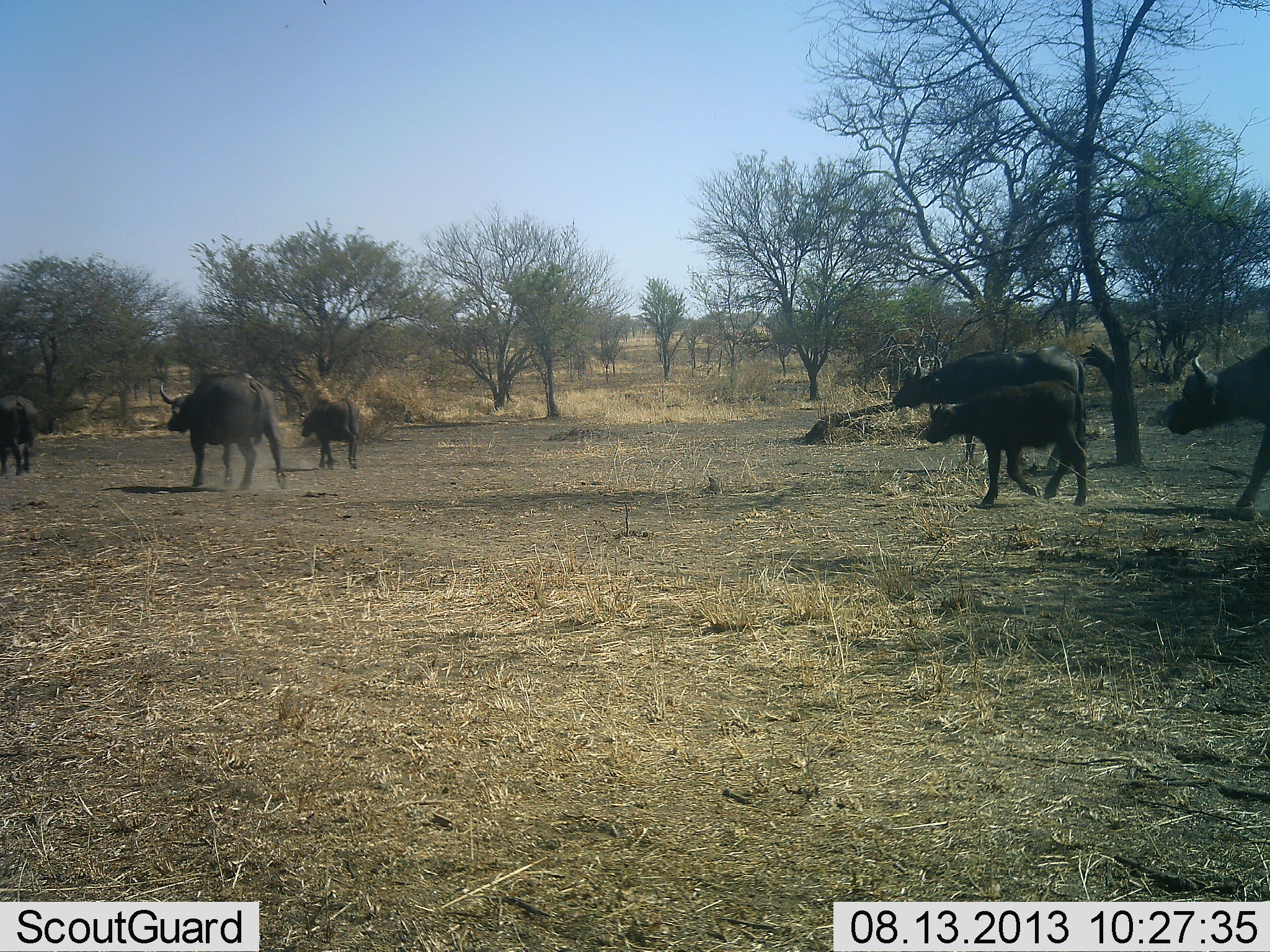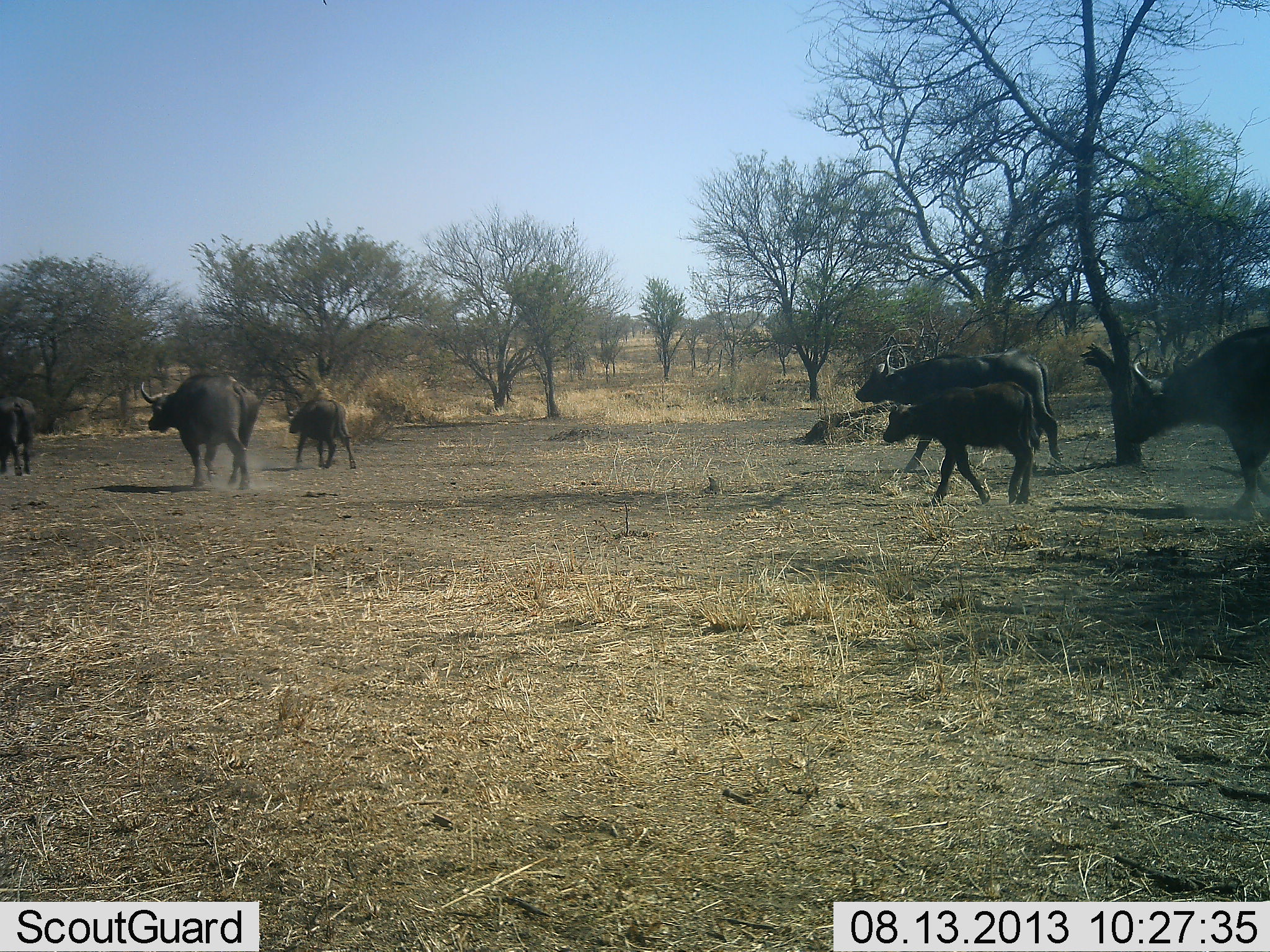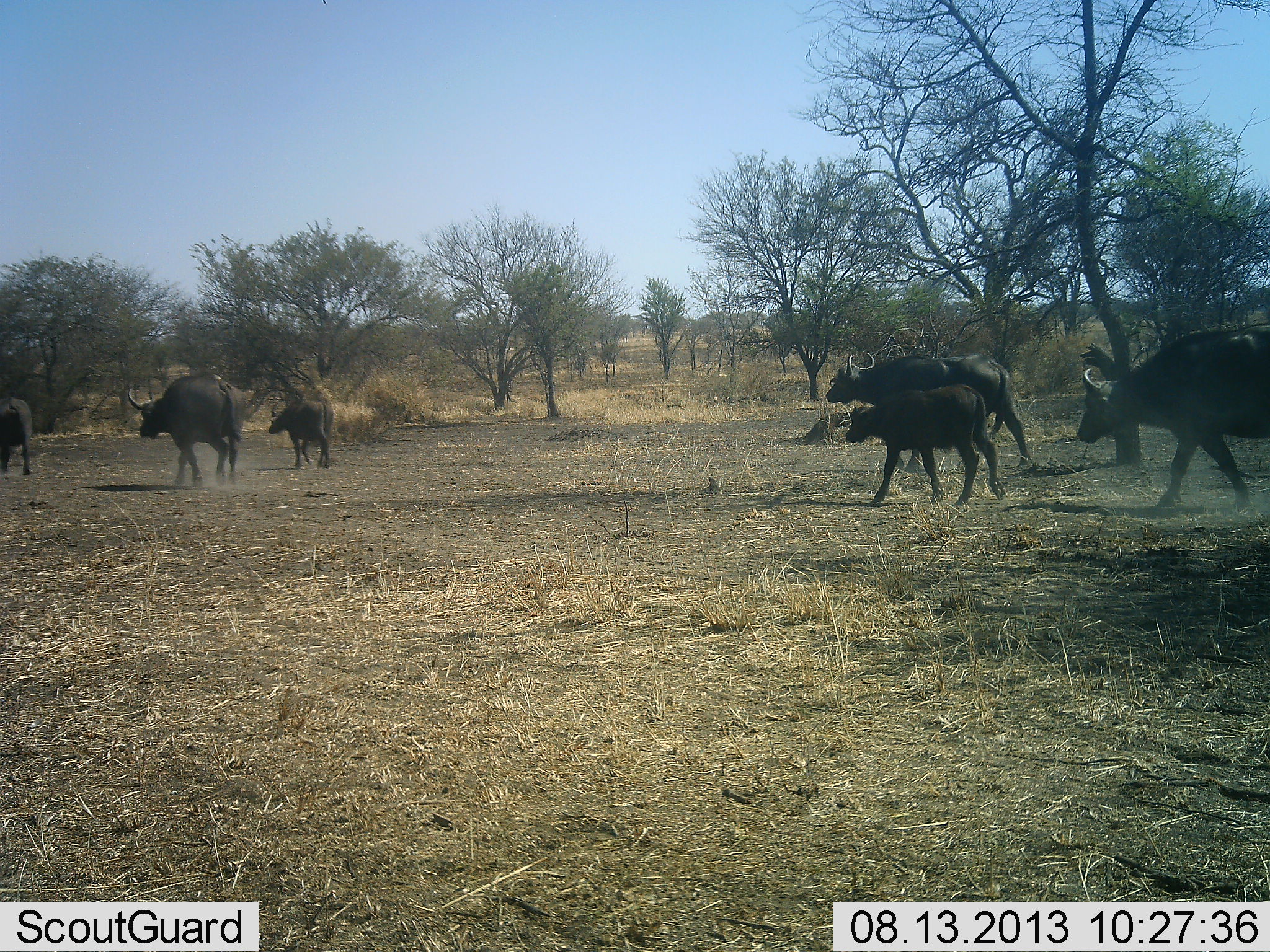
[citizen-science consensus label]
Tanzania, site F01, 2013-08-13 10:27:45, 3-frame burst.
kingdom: Animalia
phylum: Chordata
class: Mammalia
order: Artiodactyla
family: Bovidae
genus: Syncerus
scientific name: Syncerus caffer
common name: cape buffalo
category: buffalo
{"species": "buffalo (cape buffalo) (Syncerus caffer)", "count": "6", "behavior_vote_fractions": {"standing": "0%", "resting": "0%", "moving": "100%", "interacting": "0%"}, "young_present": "84%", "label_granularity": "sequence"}